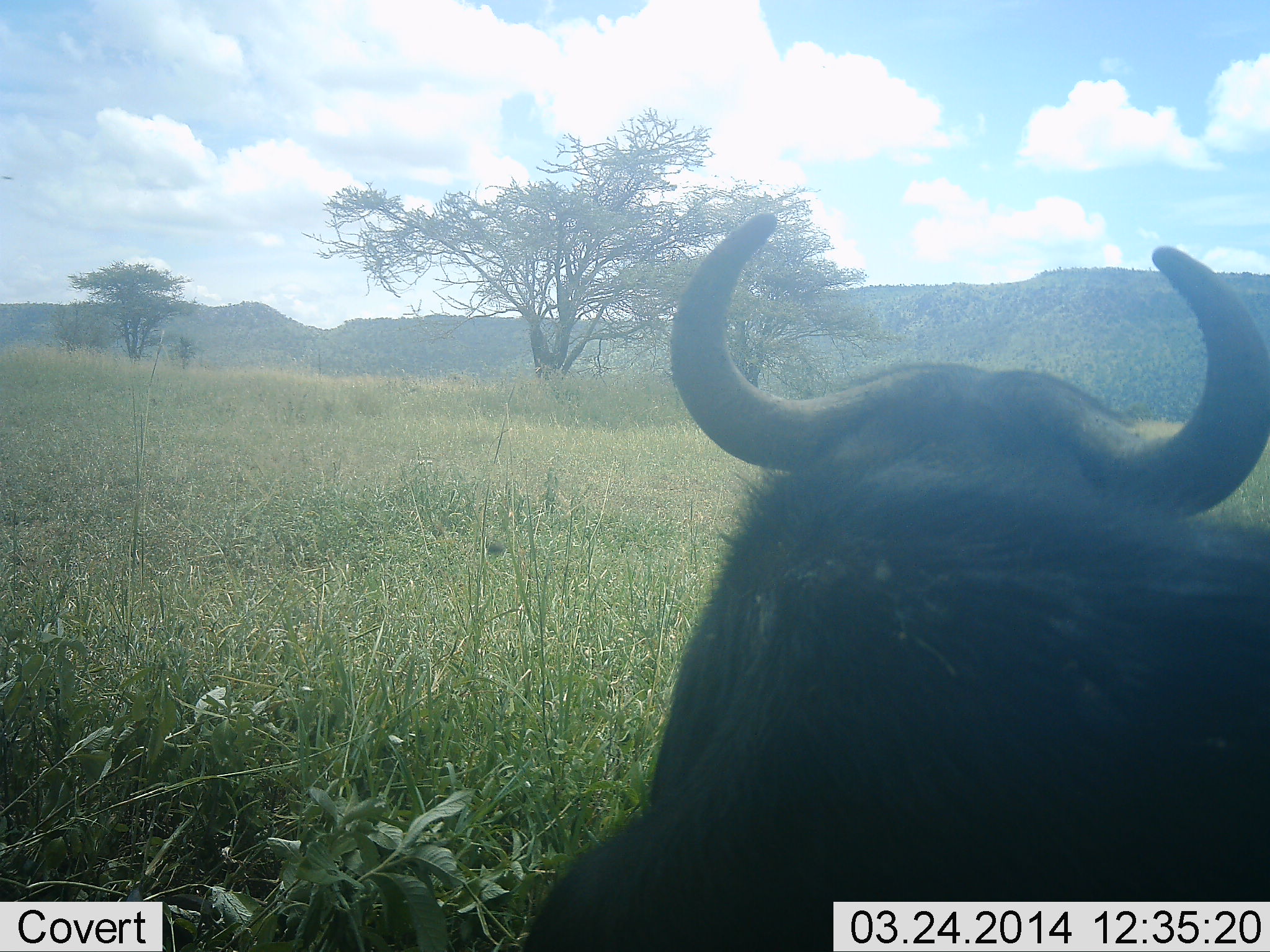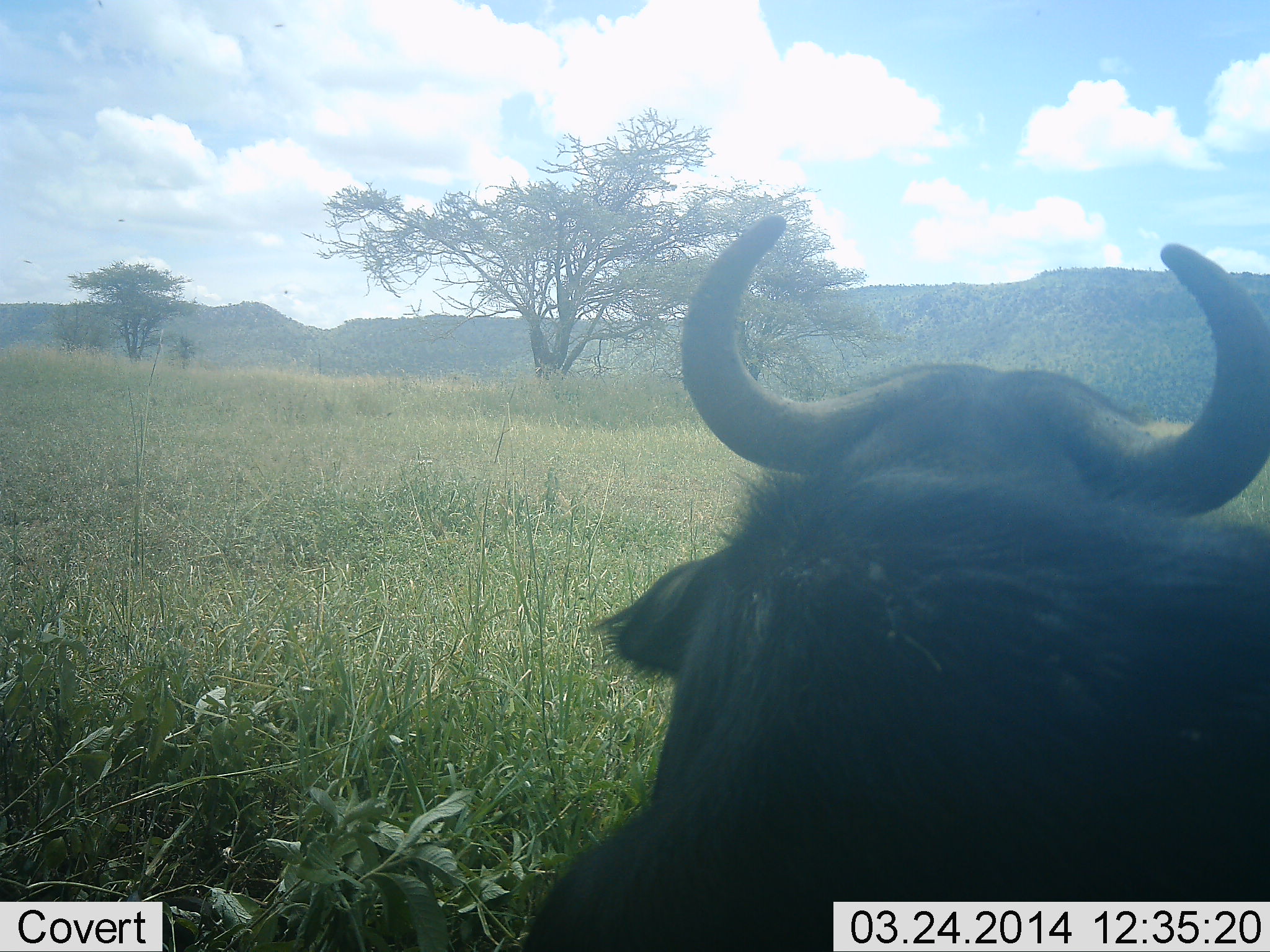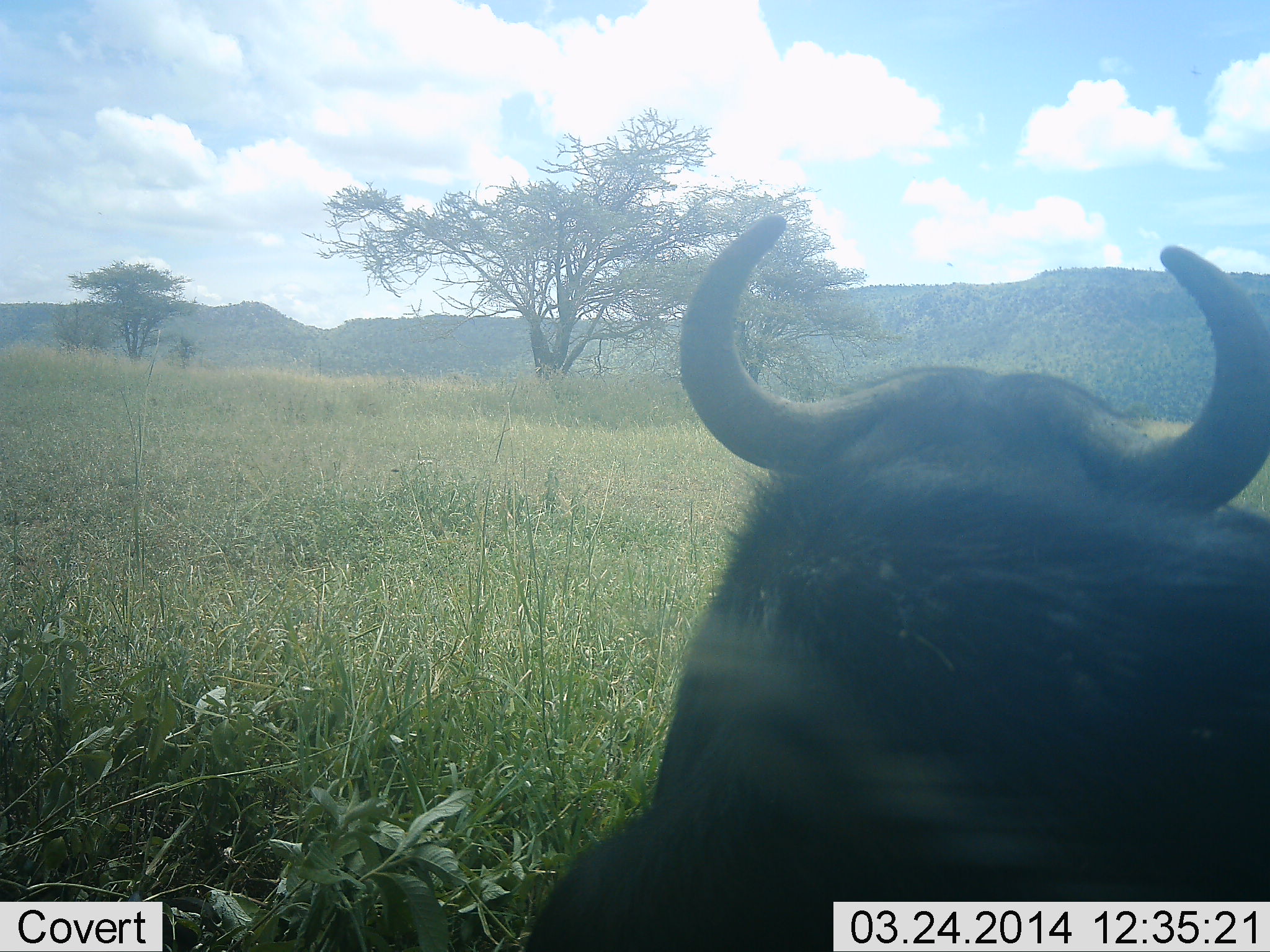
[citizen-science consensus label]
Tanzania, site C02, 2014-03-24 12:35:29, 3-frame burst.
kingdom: Animalia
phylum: Chordata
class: Mammalia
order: Artiodactyla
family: Bovidae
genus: Connochaetes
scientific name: Connochaetes taurinus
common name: blue wildebeest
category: wildebeest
Wildebeest (blue wildebeest) (Connochaetes taurinus), count 1. Behavior (volunteer vote fractions): standing 64%, resting 36%, moving 0%, interacting 0%. Young present (vote fraction): 0%. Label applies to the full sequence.